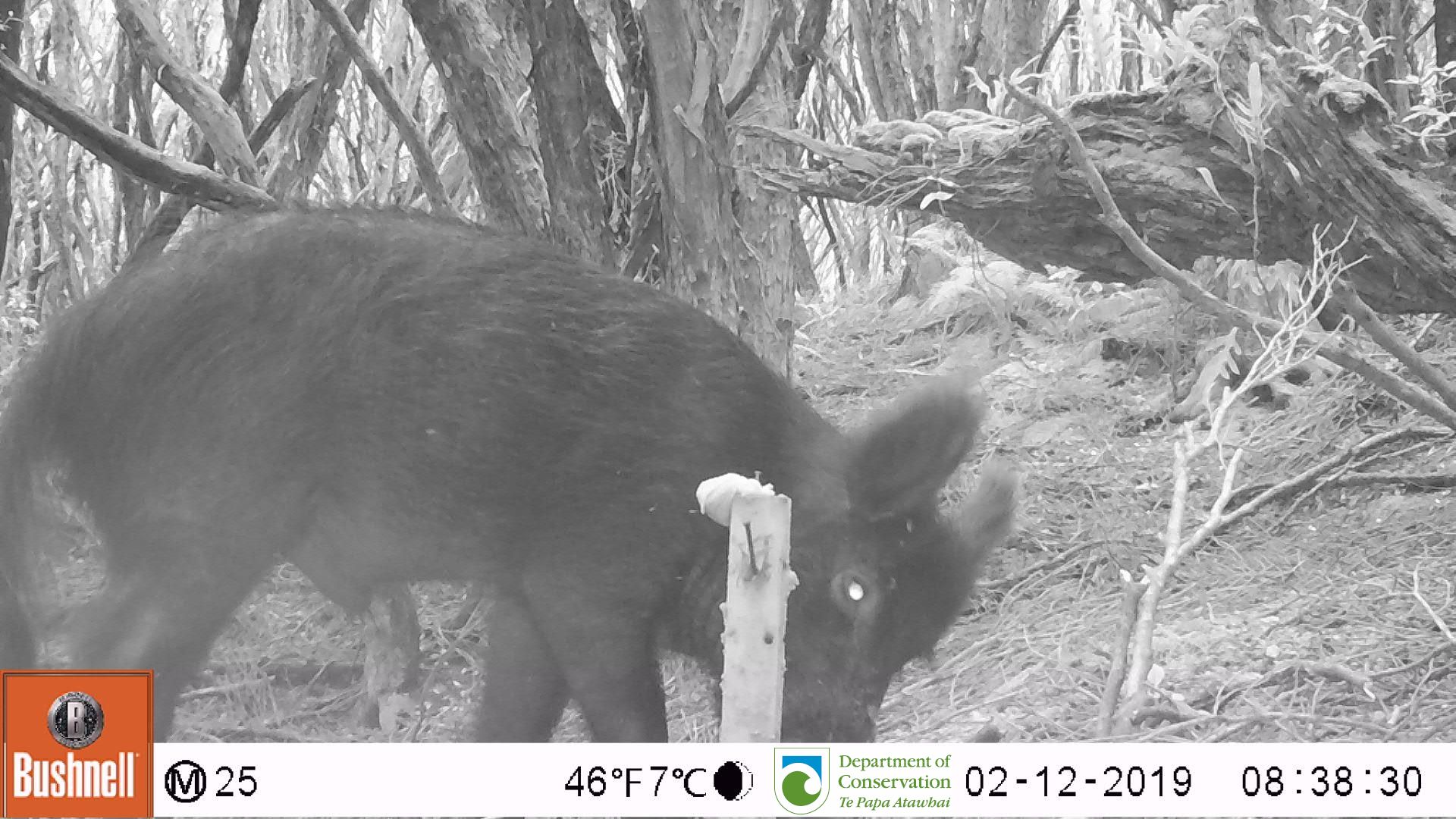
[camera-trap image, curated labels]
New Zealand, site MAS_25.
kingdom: Animalia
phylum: Chordata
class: Mammalia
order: Artiodactyla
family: Suidae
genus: Sus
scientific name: Sus scrofa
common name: pig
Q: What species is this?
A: Pig (Sus scrofa).